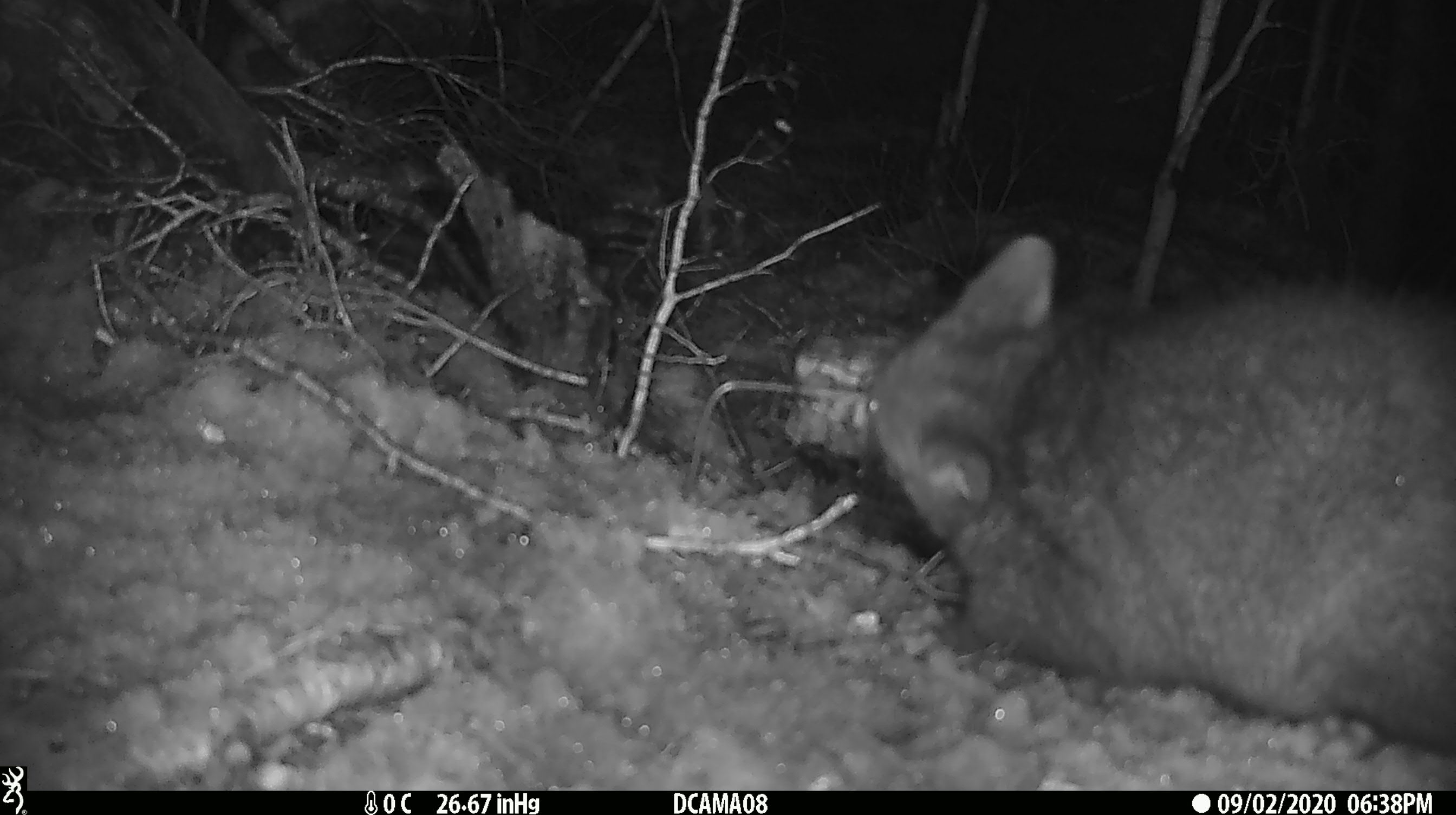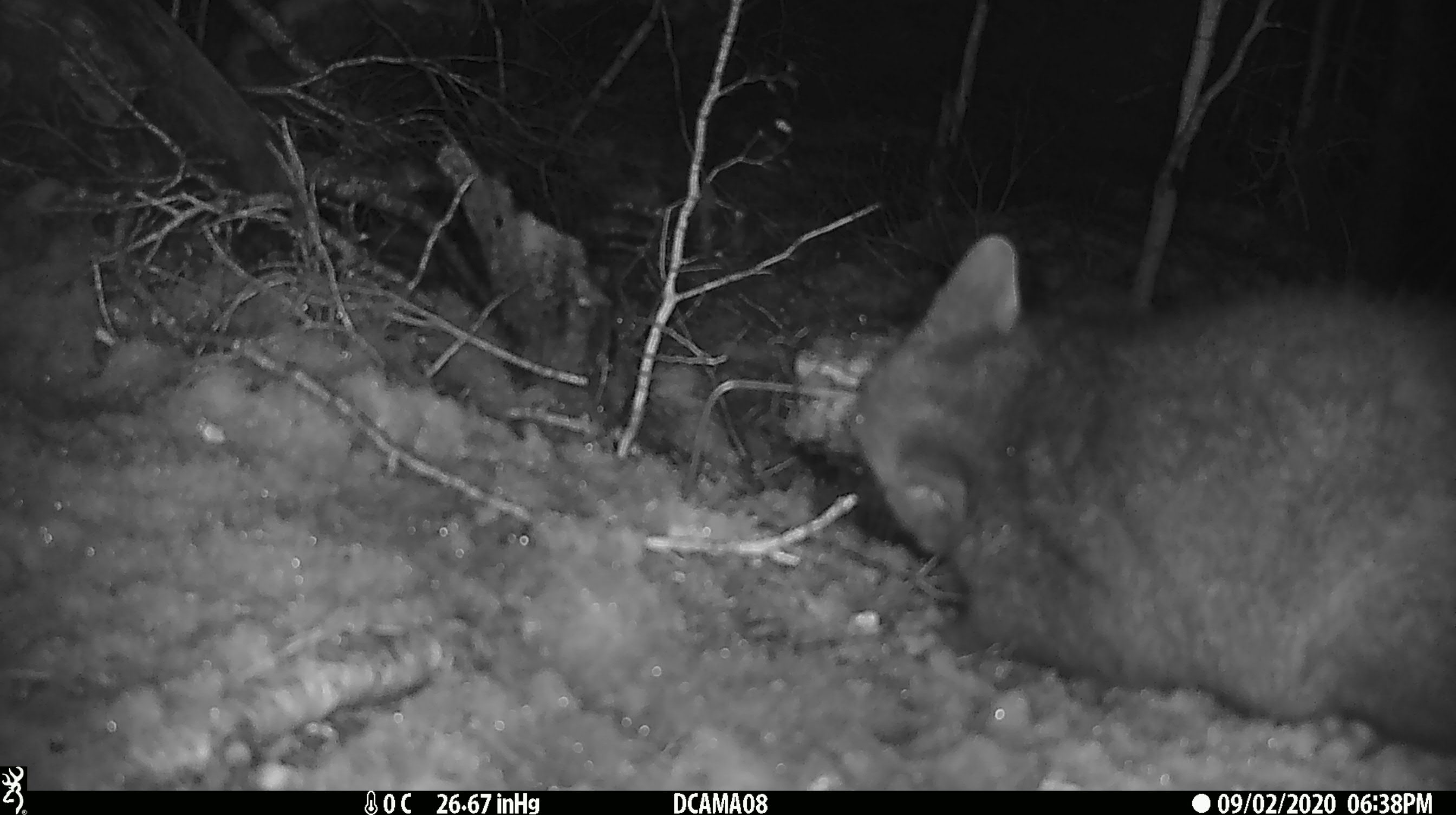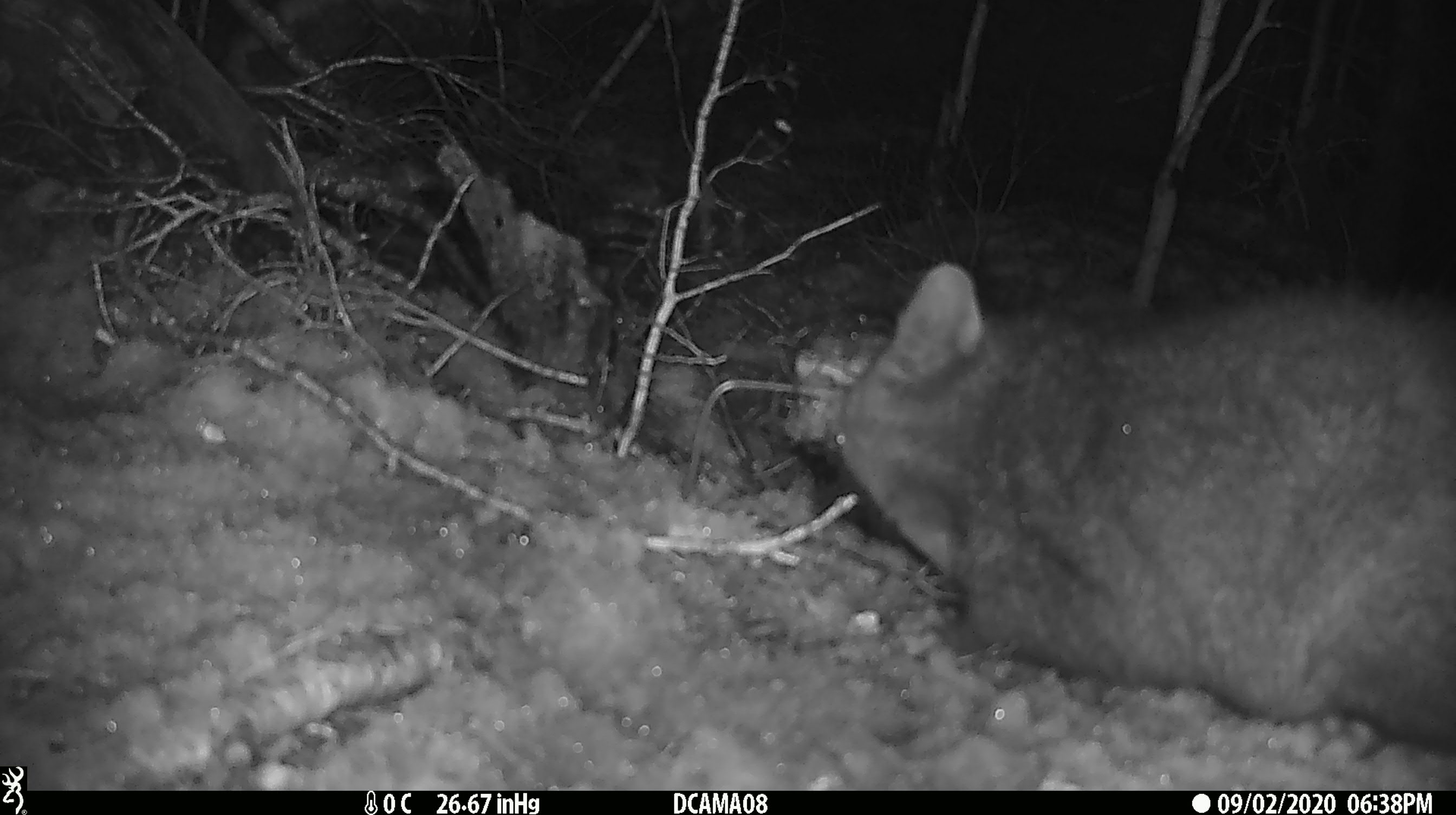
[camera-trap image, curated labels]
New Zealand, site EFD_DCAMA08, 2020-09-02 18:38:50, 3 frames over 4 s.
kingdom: Animalia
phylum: Chordata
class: Mammalia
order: Diprotodontia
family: Phalangeridae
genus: Trichosurus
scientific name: Trichosurus vulpecula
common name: common brushtail possum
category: possum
Possum (common brushtail possum) (Trichosurus vulpecula).